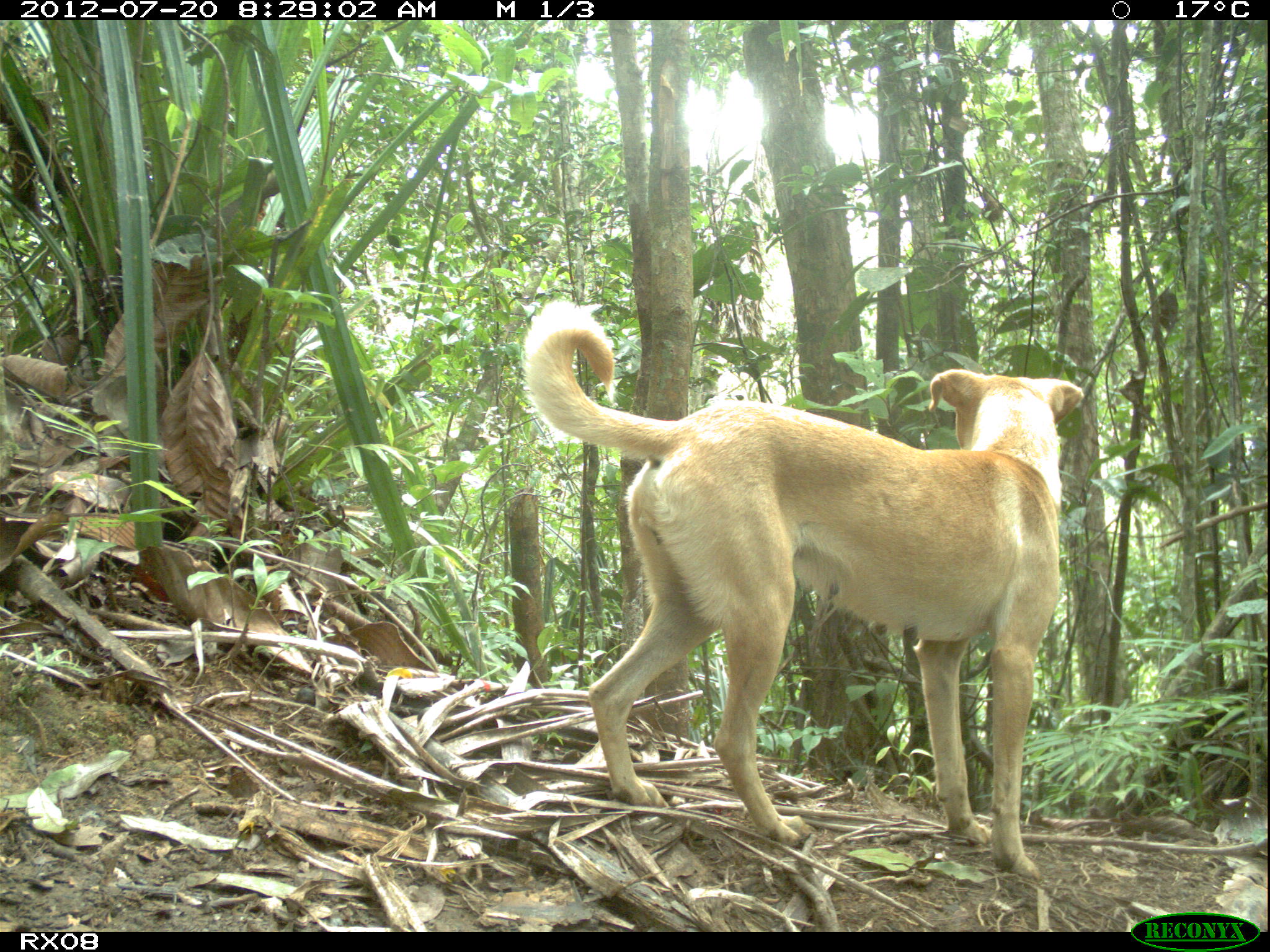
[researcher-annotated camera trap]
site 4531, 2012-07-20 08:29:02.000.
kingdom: Animalia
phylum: Chordata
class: Mammalia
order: Carnivora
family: Canidae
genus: Canis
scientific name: Canis familiaris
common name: domestic dog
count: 1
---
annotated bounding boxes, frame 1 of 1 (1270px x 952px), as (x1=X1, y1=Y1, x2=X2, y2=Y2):
canis familiaris: (x1=521, y1=303, x2=1085, y2=879)